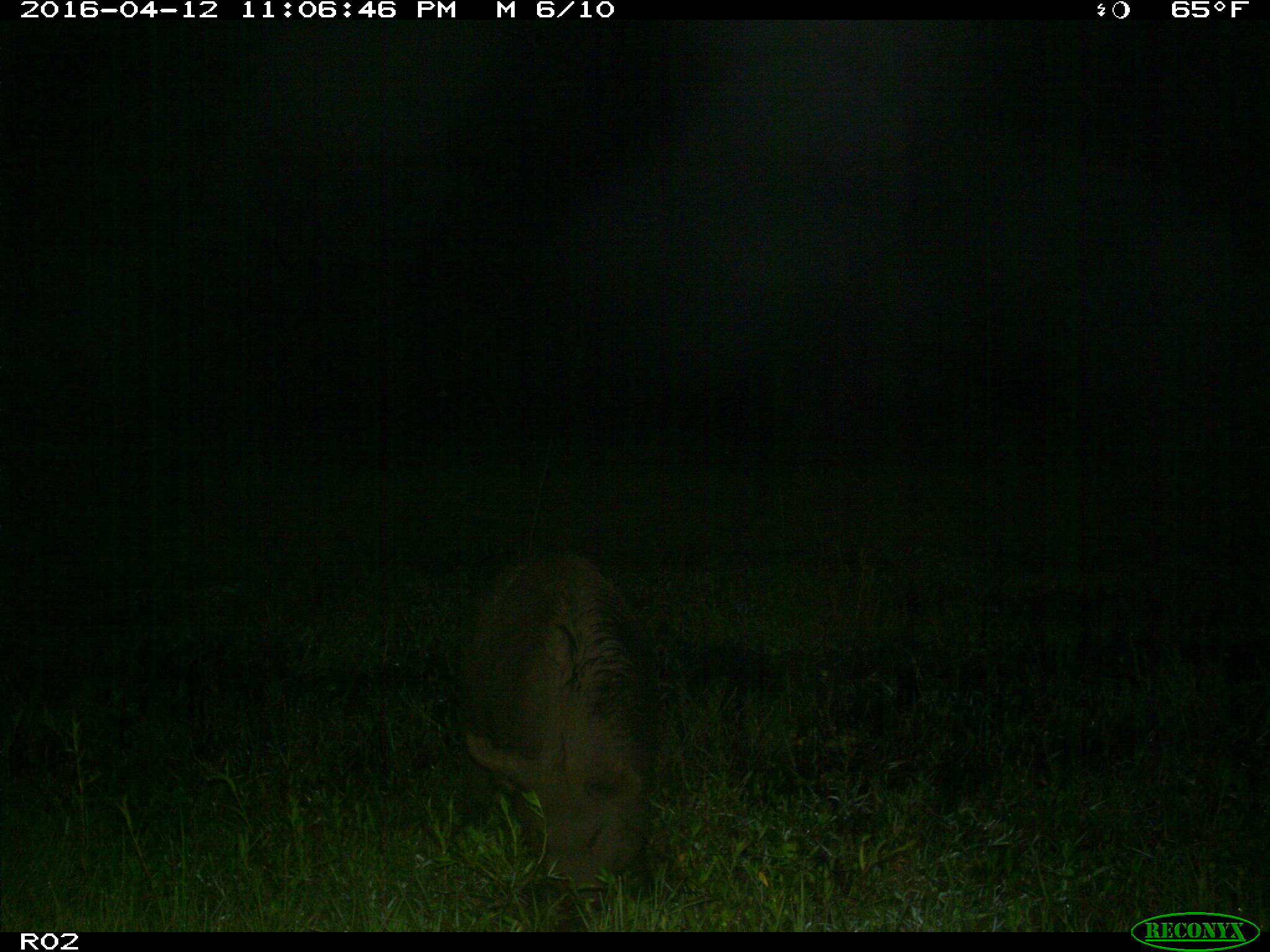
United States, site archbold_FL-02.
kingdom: Animalia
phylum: Chordata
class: Mammalia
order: Artiodactyla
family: Suidae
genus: Sus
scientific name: Sus scrofa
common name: wild boar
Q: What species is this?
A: Sus scrofa (wild boar).